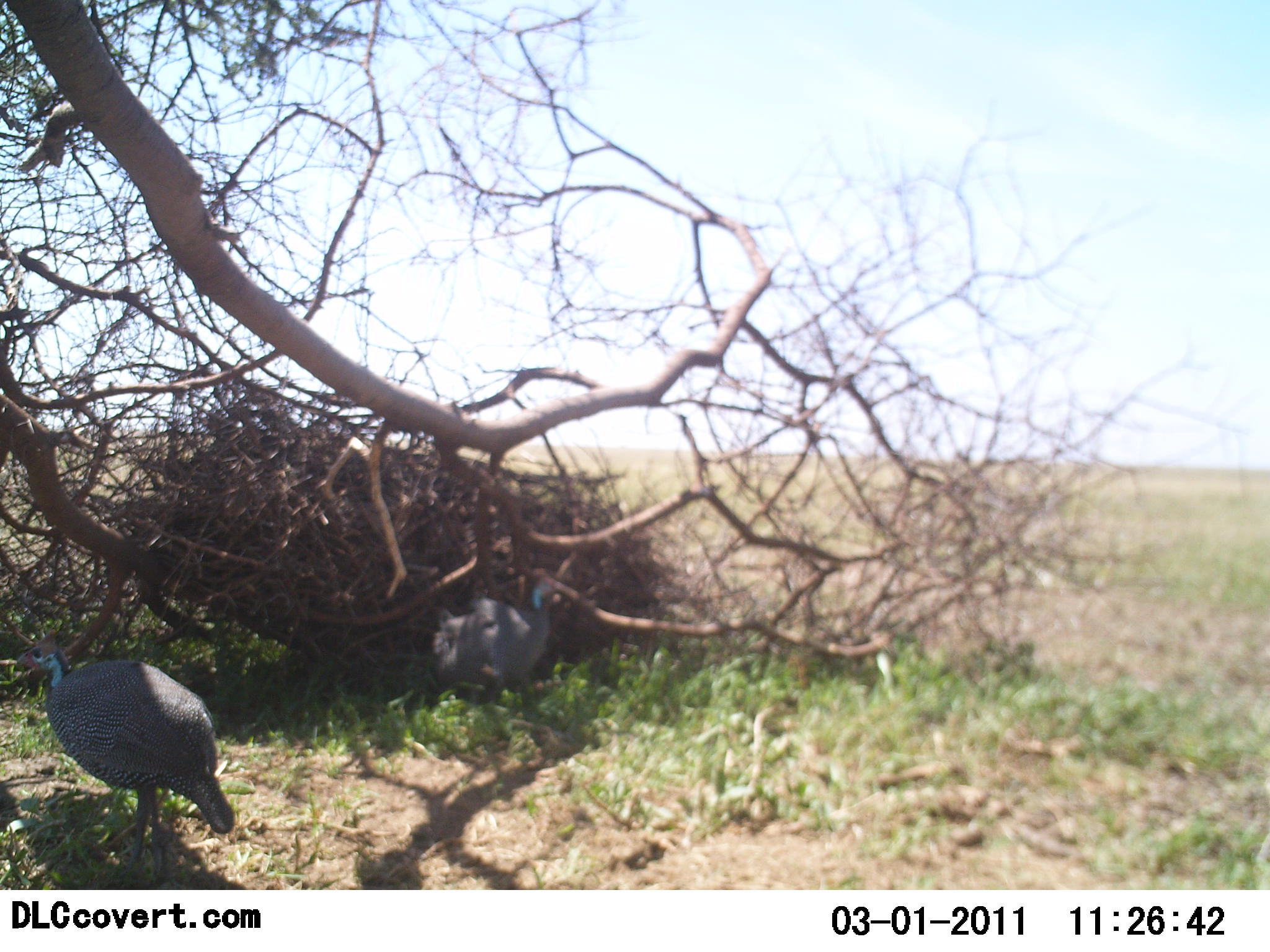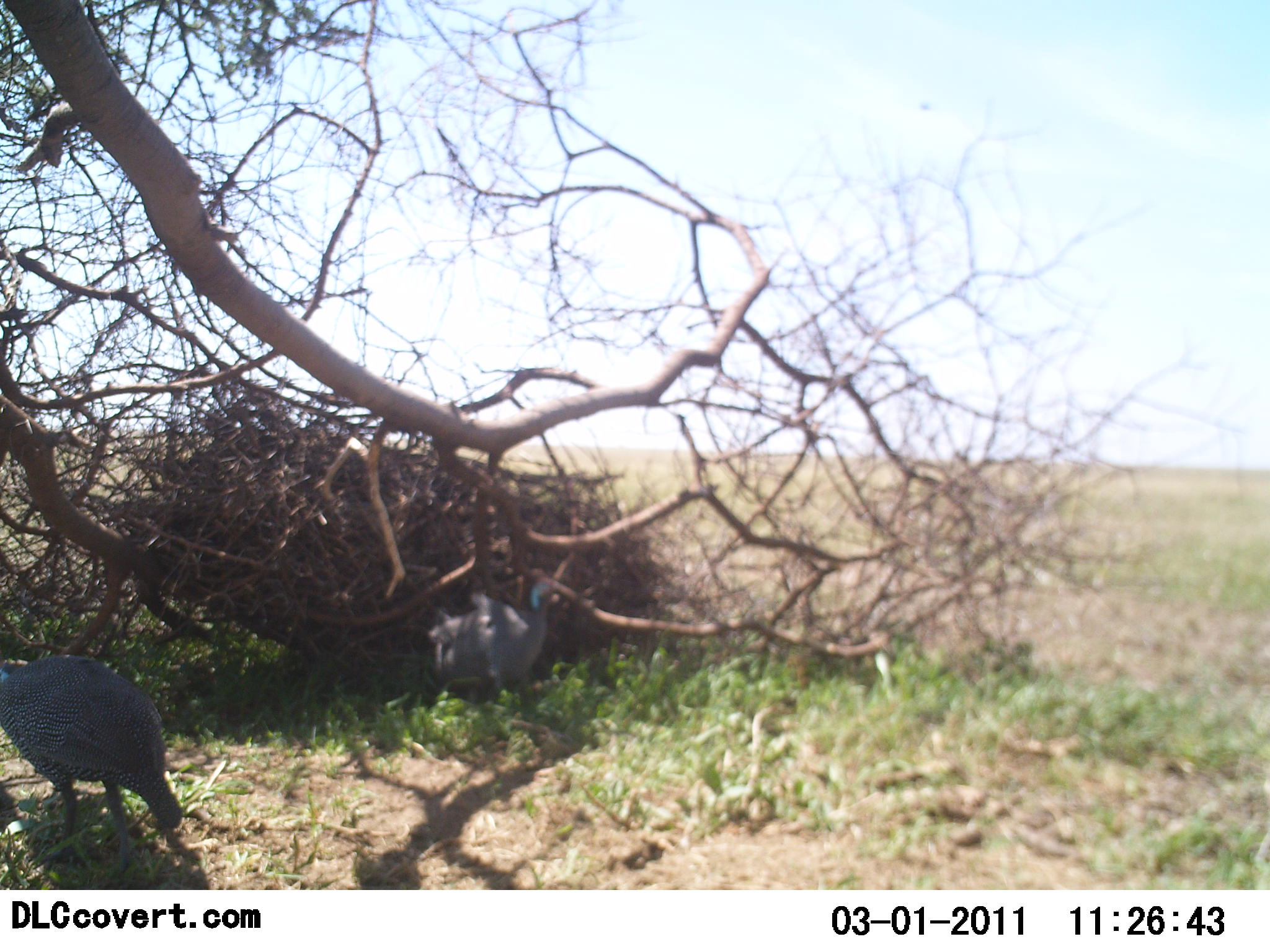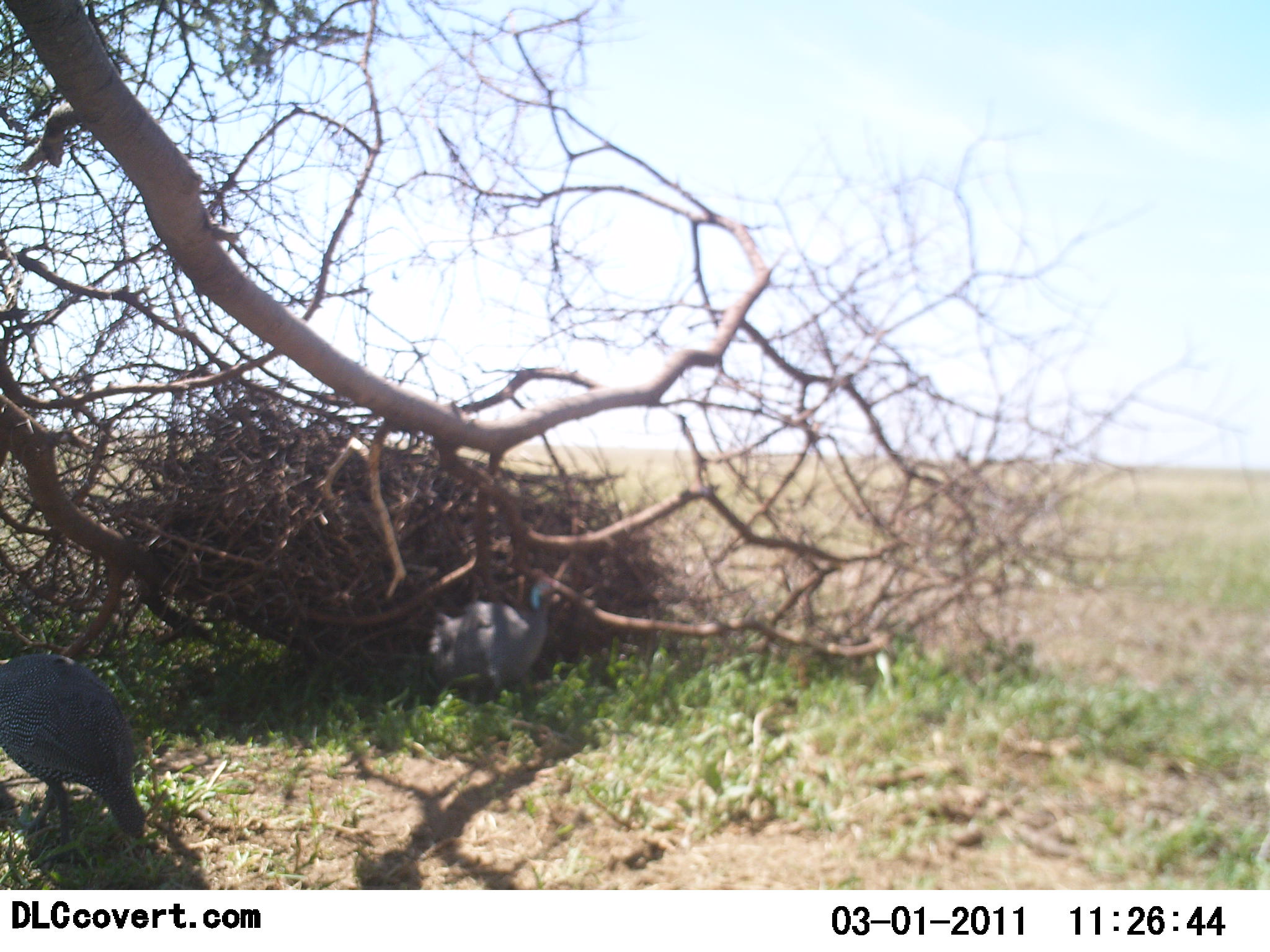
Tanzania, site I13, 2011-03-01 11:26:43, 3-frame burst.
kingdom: Animalia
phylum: Chordata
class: Aves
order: Galliformes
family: Numididae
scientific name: Numididae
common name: guinea fowl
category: guineafowl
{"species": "guineafowl (guinea fowl) (Numididae)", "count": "2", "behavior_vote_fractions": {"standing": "64%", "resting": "9%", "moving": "55%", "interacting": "0%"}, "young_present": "0%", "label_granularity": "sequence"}